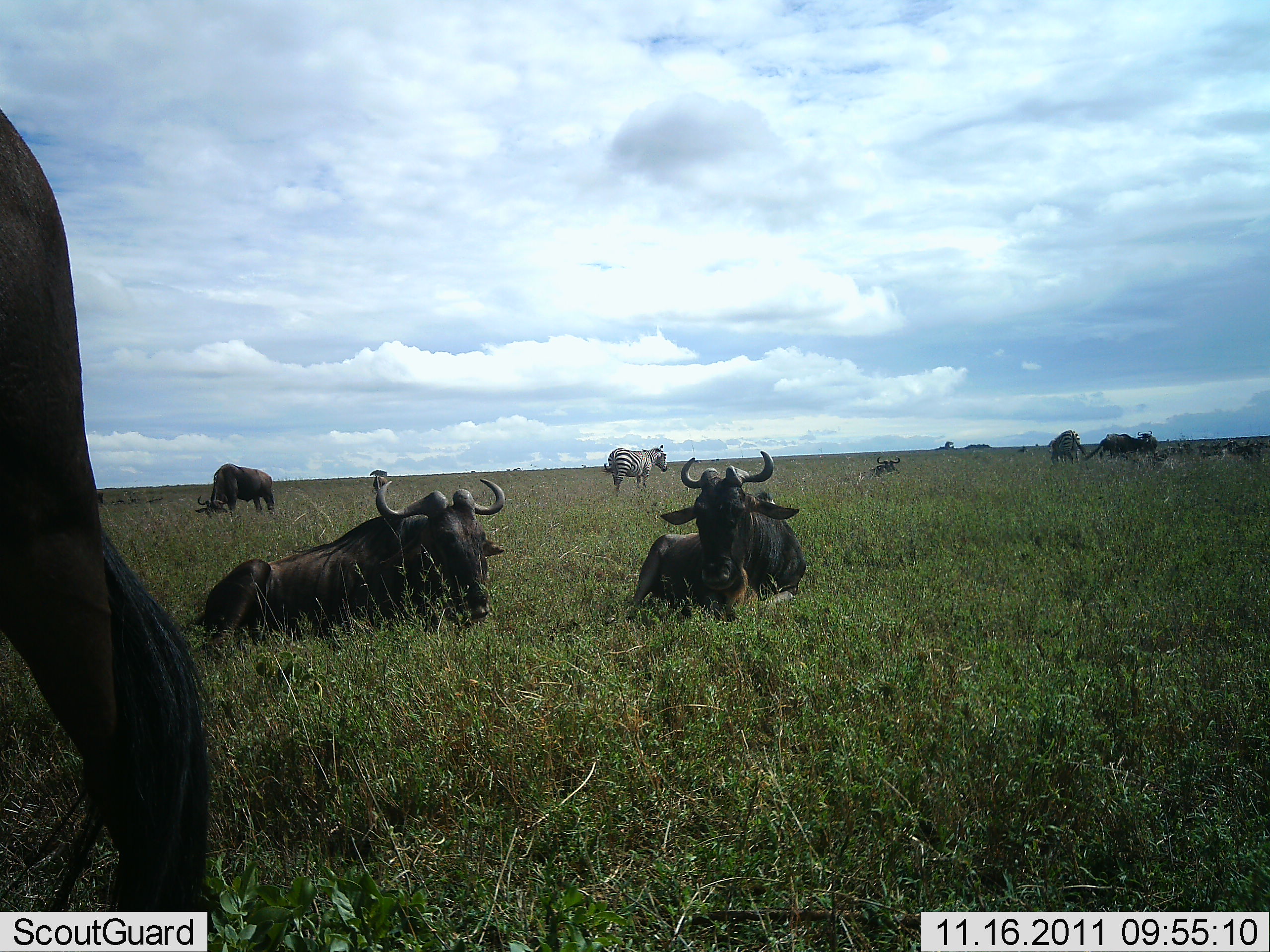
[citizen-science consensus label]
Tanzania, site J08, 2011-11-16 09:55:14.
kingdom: Animalia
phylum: Chordata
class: Mammalia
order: Artiodactyla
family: Bovidae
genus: Connochaetes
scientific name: Connochaetes taurinus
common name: blue wildebeest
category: wildebeest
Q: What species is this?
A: Wildebeest (blue wildebeest) (Connochaetes taurinus).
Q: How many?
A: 6.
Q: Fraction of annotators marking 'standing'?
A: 62%.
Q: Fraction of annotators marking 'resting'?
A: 100%.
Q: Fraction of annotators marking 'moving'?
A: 15%.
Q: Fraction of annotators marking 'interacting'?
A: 0%.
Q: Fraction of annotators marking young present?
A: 0%.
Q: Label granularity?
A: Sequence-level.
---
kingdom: Animalia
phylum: Chordata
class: Mammalia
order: Perissodactyla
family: Equidae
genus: Equus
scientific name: Equus quagga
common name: plains zebra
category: zebra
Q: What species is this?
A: Zebra (plains zebra) (Equus quagga).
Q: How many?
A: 1.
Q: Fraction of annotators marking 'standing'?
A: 100%.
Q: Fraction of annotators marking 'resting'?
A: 0%.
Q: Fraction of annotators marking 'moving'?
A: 0%.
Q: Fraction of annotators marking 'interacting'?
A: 0%.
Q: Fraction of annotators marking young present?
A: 0%.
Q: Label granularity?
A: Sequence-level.